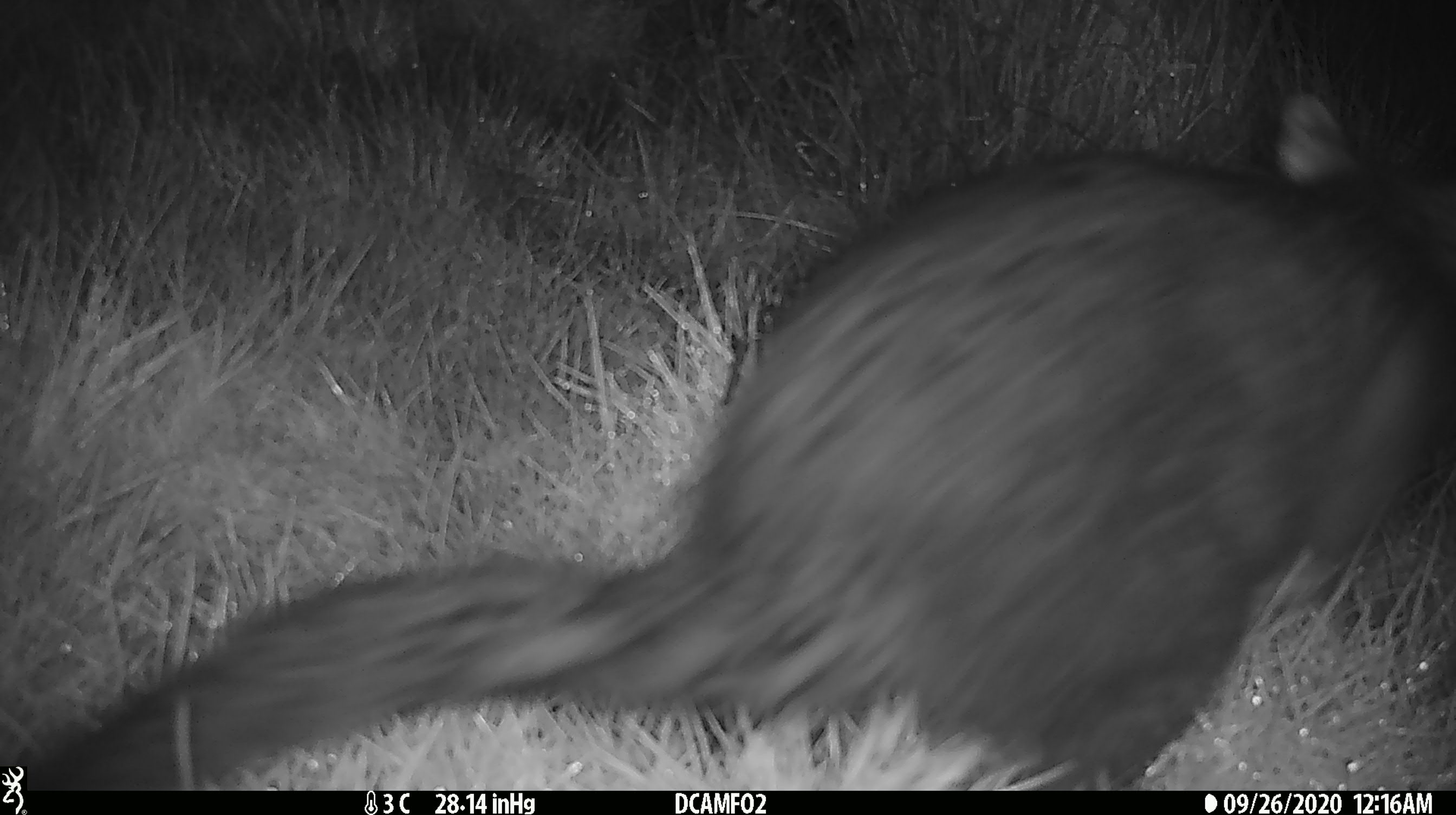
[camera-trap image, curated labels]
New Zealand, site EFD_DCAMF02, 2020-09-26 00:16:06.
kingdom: Animalia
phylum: Chordata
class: Mammalia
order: Diprotodontia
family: Phalangeridae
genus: Trichosurus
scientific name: Trichosurus vulpecula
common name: common brushtail possum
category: possum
Possum (common brushtail possum) (Trichosurus vulpecula).